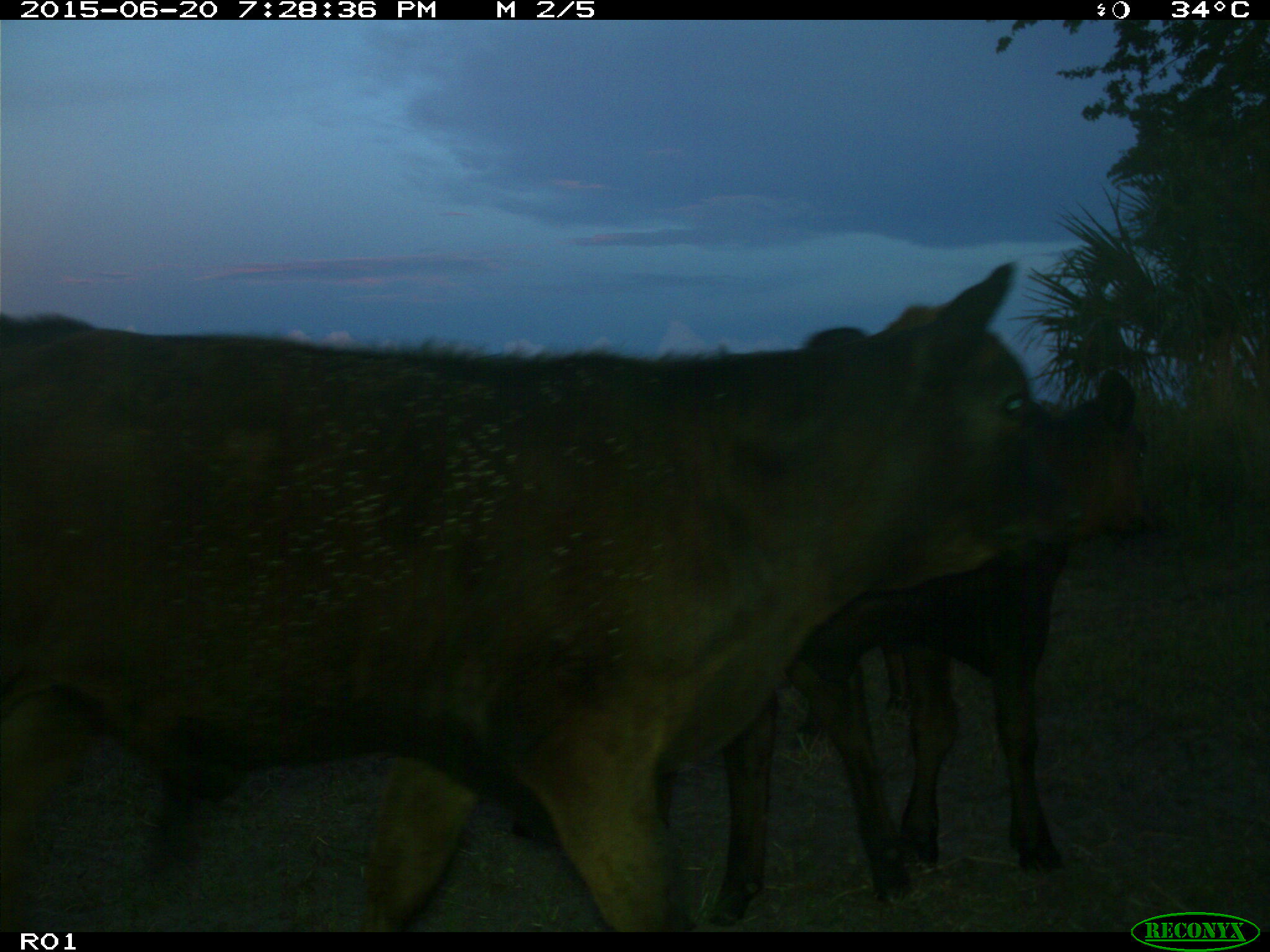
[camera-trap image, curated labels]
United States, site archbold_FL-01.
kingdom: Animalia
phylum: Chordata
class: Mammalia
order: Artiodactyla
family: Bovidae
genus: Bos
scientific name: Bos taurus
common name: domestic cow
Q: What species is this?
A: Bos taurus (domestic cow).